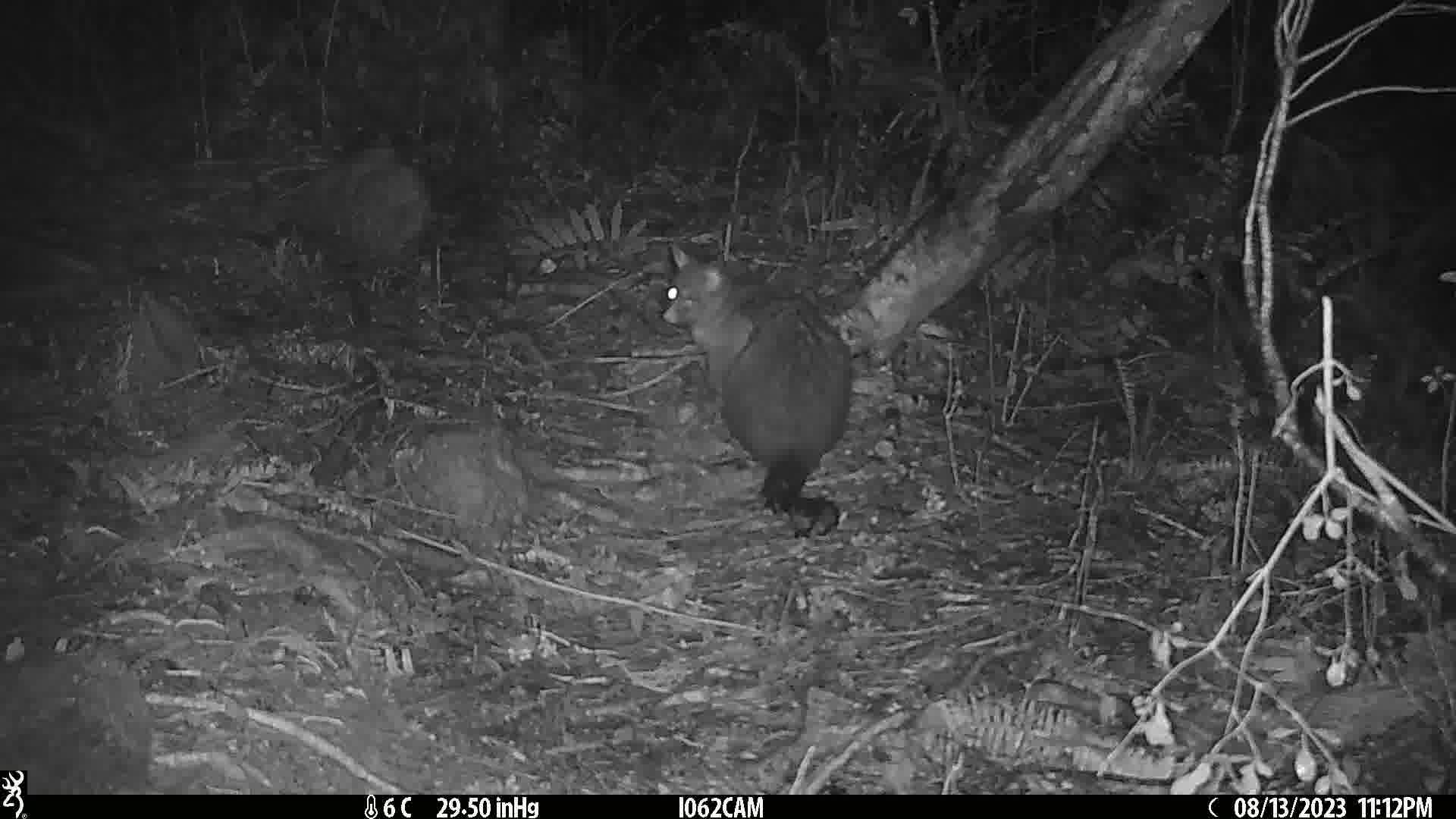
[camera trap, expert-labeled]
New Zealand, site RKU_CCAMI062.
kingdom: Animalia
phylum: Chordata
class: Mammalia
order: Diprotodontia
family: Phalangeridae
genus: Trichosurus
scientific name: Trichosurus vulpecula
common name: common brushtail possum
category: possum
Possum (common brushtail possum) (Trichosurus vulpecula).